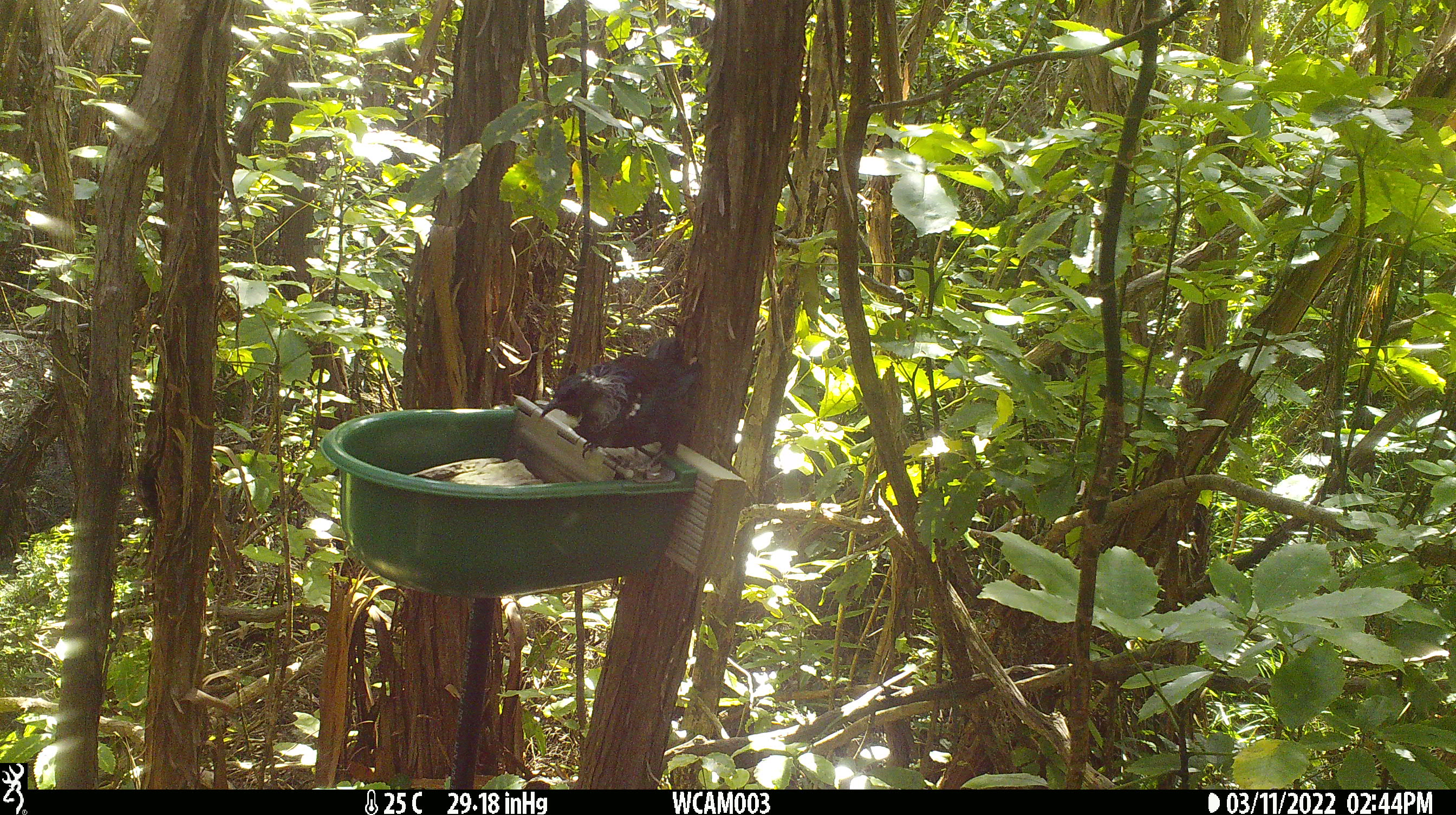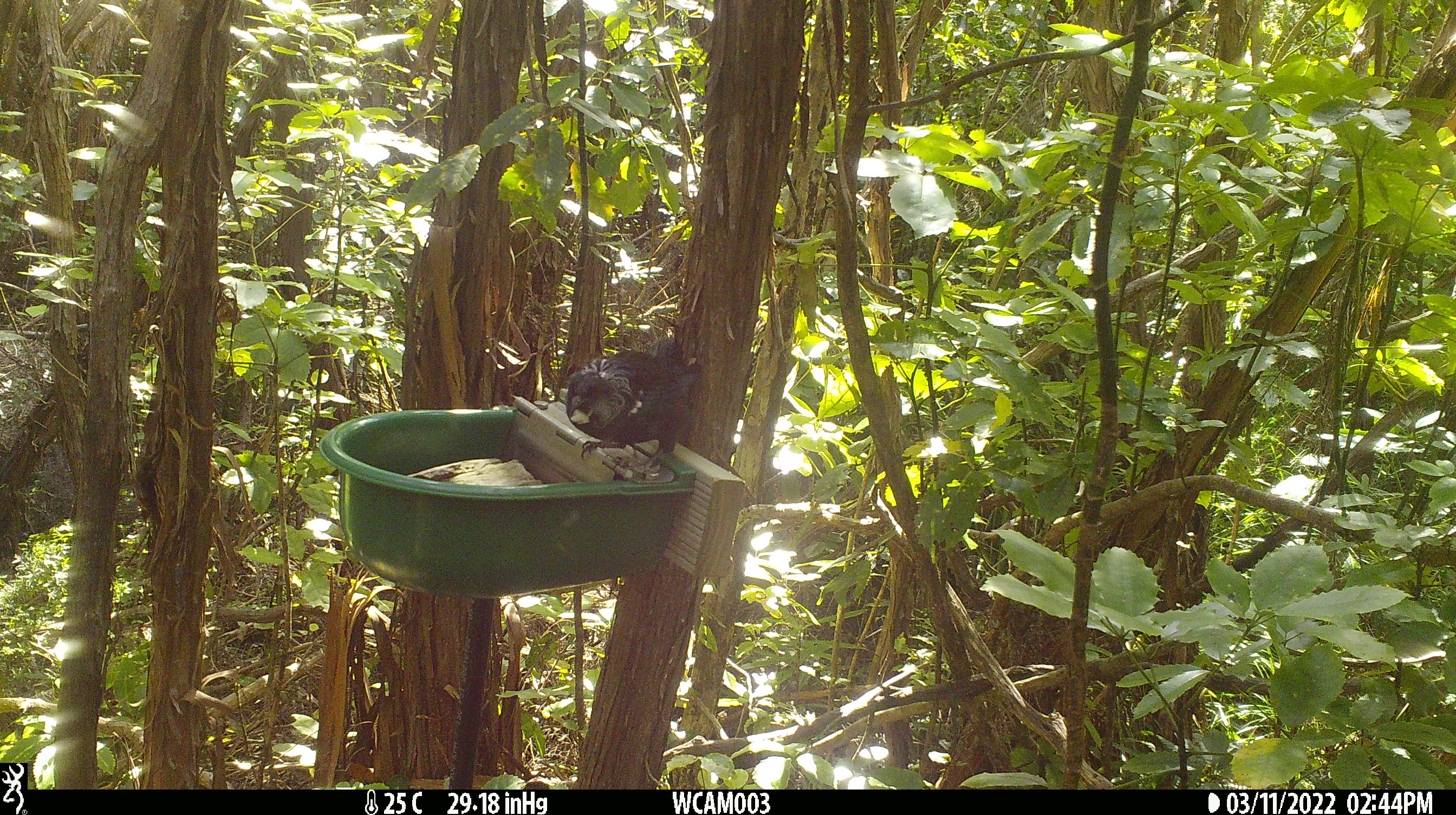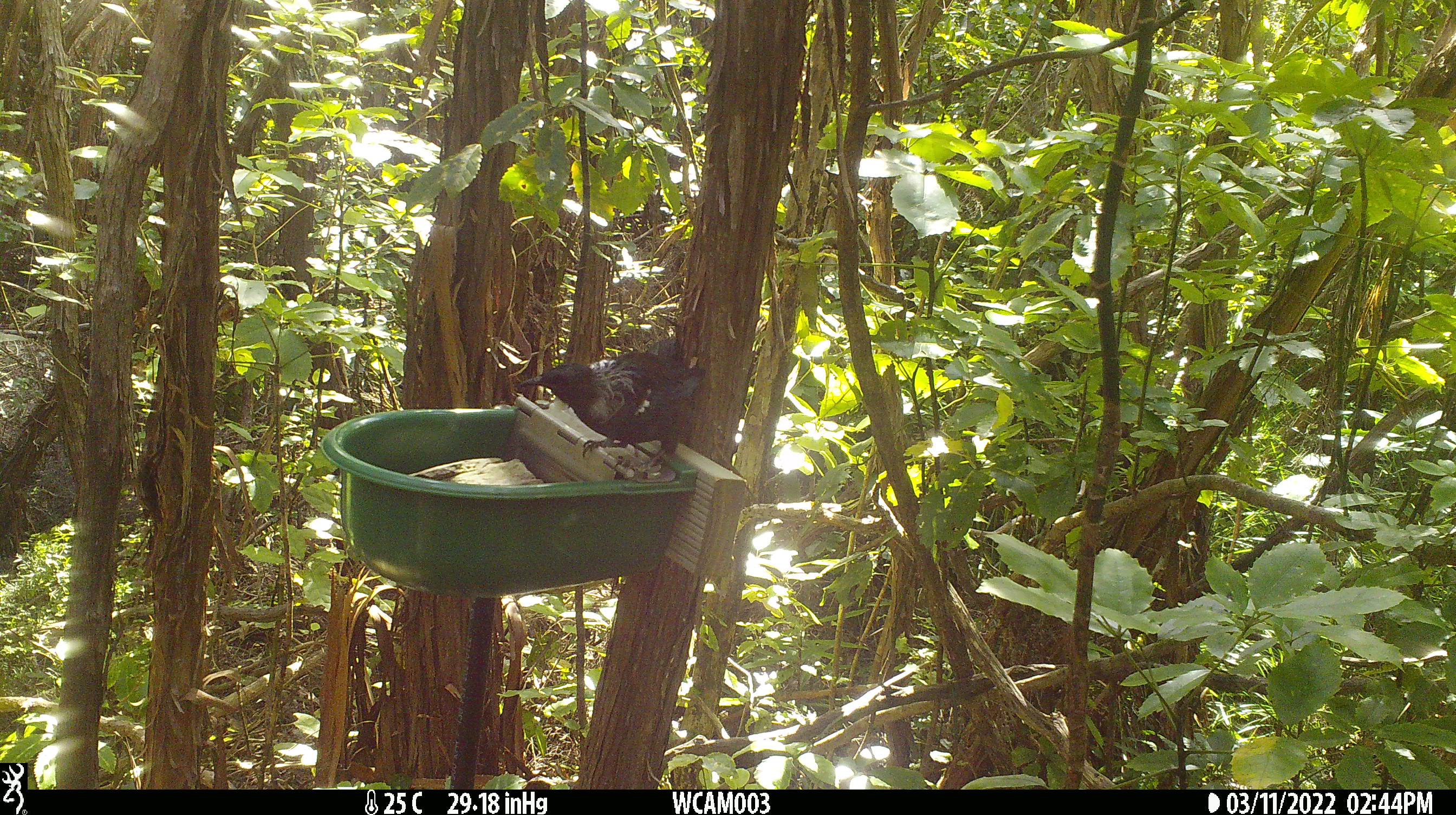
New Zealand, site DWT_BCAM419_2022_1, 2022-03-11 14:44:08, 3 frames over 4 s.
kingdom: Animalia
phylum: Chordata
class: Aves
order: Passeriformes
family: Meliphagidae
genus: Prosthemadera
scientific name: Prosthemadera novaeseelandiae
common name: tui